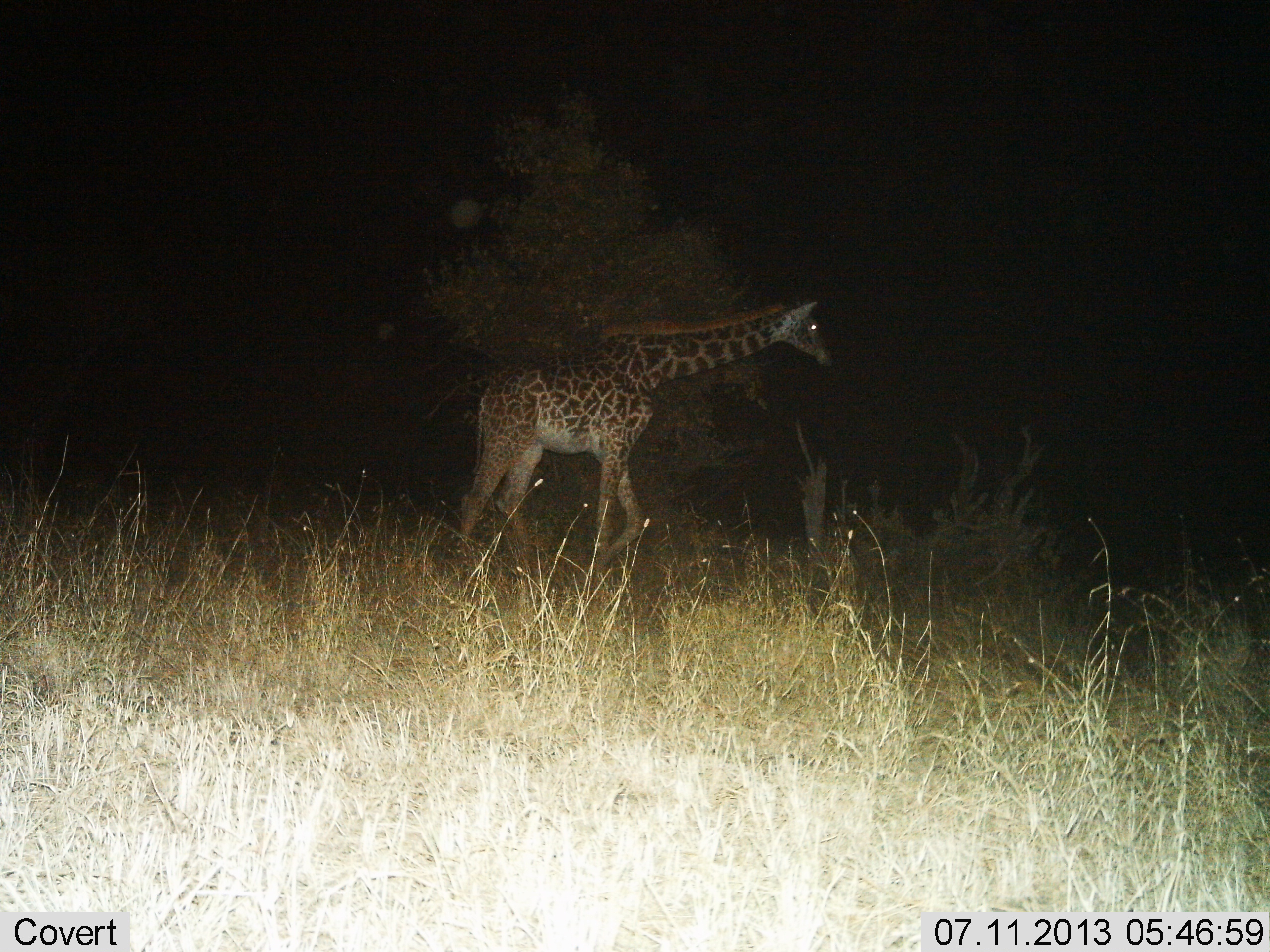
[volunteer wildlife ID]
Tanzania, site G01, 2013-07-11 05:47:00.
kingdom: Animalia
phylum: Chordata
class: Mammalia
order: Artiodactyla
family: Giraffidae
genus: Giraffa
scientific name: Giraffa camelopardalis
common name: giraffe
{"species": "giraffe (Giraffa camelopardalis)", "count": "1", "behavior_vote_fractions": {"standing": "31%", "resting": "0%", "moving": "81%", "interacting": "0%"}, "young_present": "6%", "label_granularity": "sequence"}